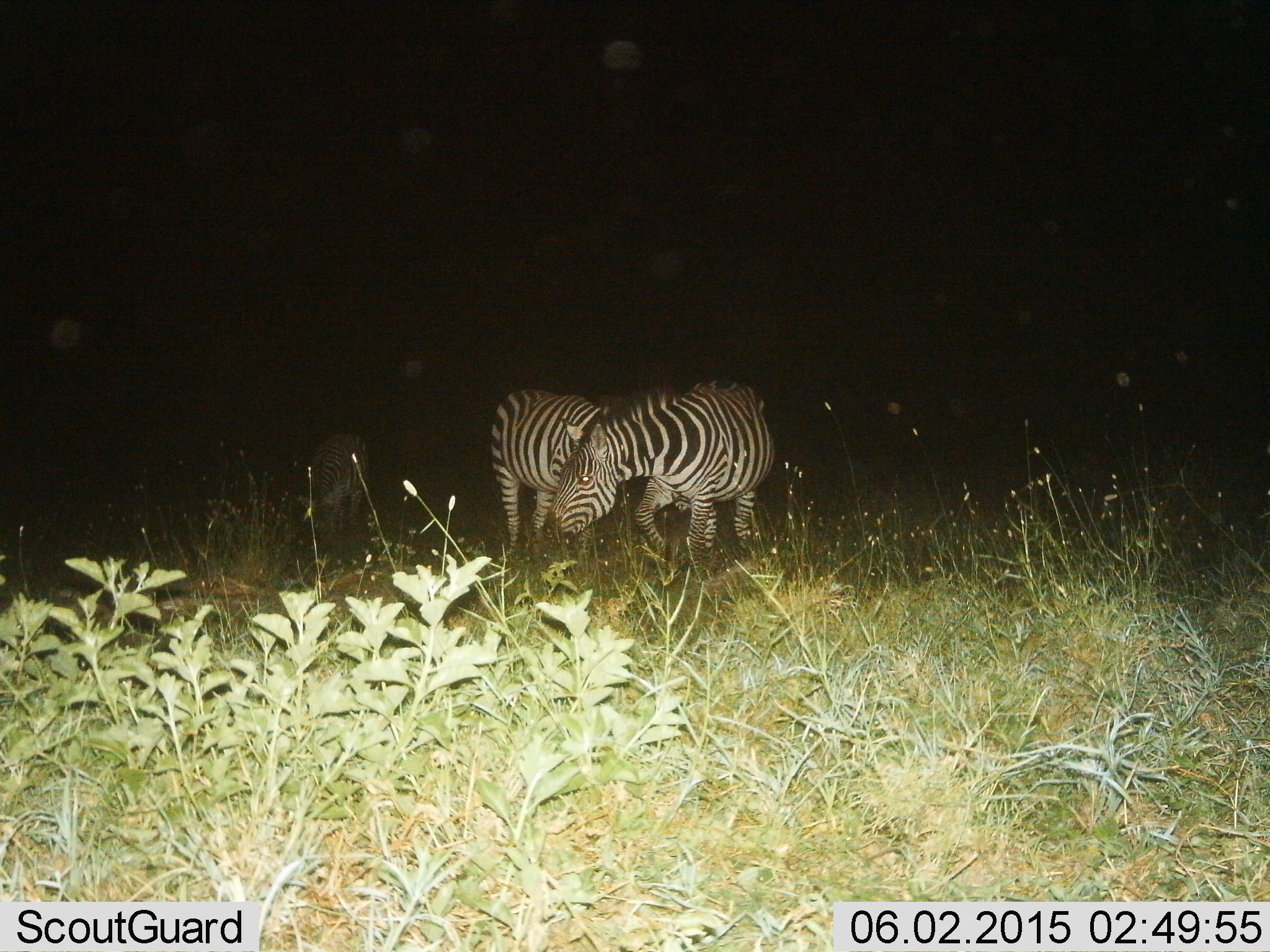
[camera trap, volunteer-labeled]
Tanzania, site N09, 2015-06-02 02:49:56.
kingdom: Animalia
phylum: Chordata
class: Mammalia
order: Perissodactyla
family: Equidae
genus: Equus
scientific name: Equus quagga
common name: plains zebra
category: zebra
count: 3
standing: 60%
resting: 10%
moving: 40%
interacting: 10%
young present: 0%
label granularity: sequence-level